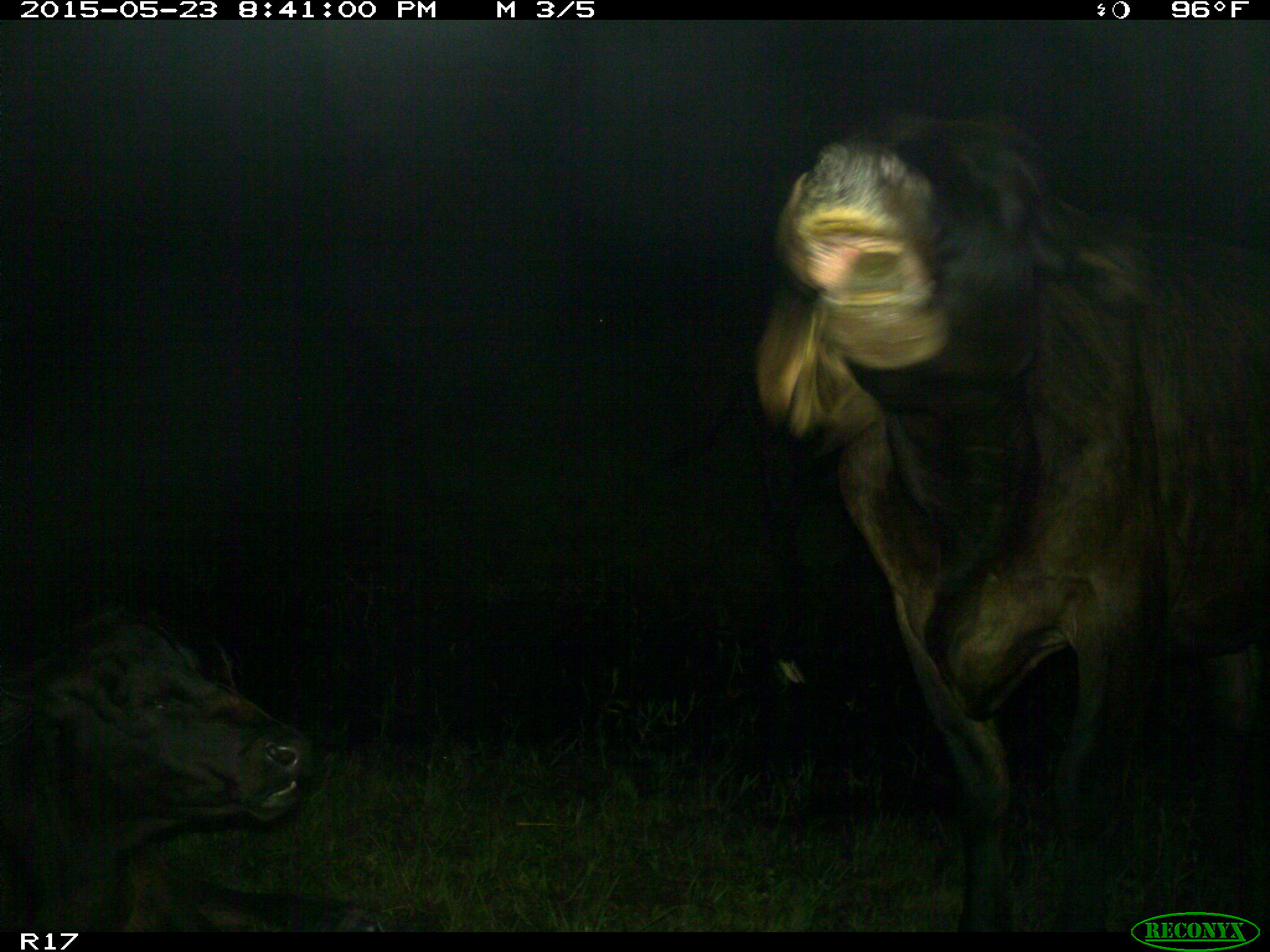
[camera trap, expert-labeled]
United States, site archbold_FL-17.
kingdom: Animalia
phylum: Chordata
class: Mammalia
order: Artiodactyla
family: Bovidae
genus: Bos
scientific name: Bos taurus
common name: domestic cow